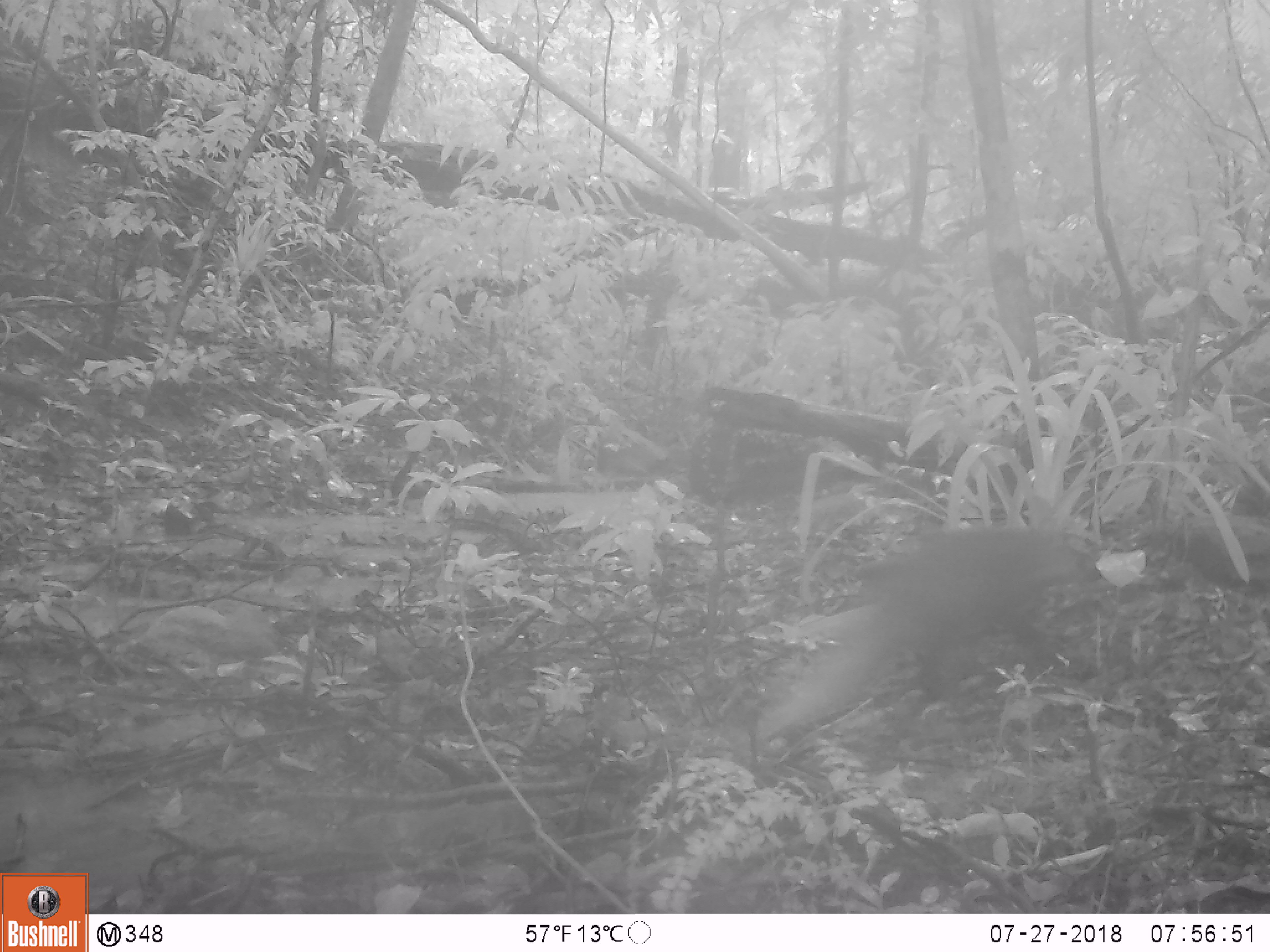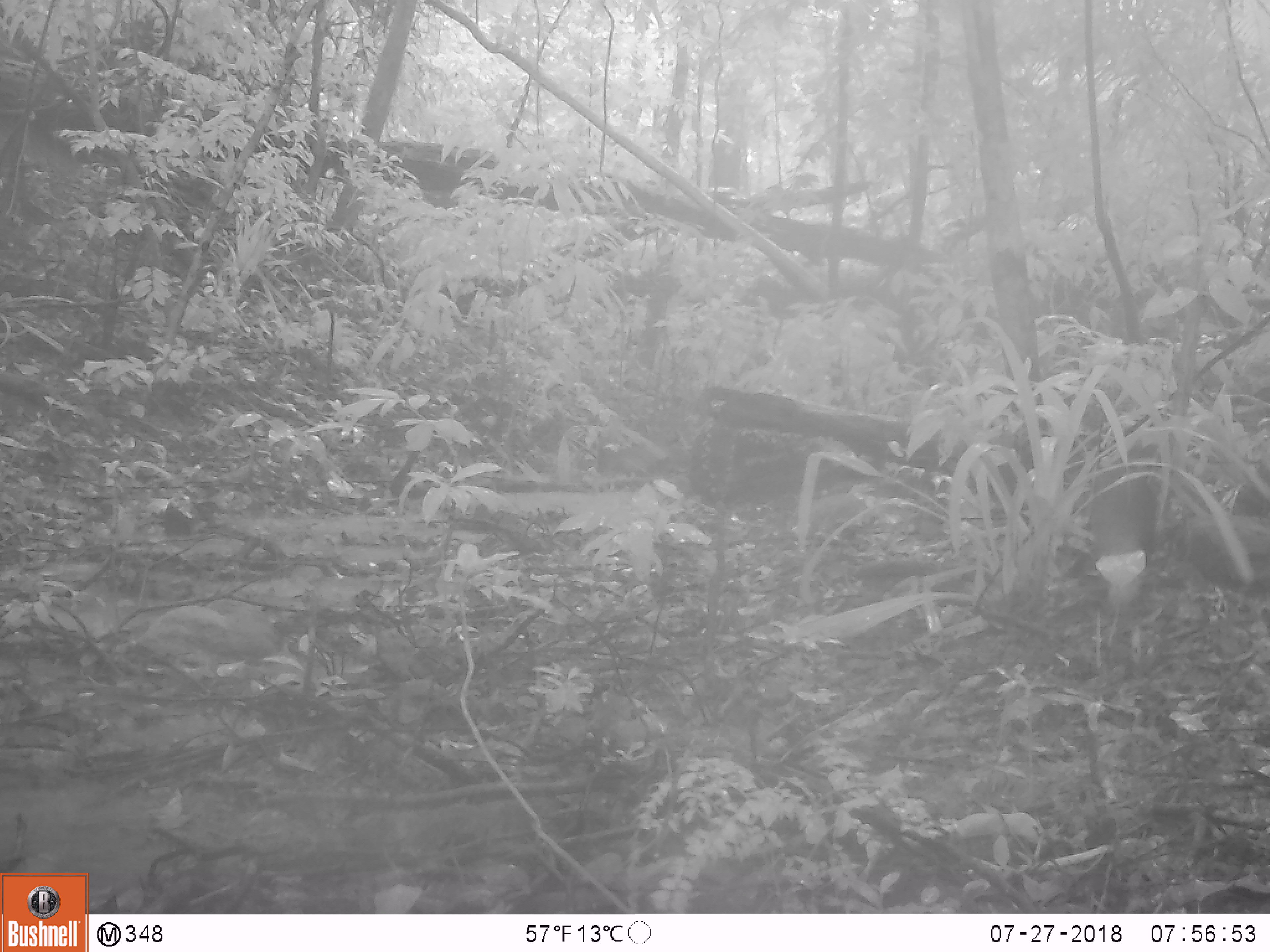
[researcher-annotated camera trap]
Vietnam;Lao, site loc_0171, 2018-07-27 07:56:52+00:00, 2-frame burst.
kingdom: Animalia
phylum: Chordata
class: Mammalia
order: Carnivora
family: Herpestidae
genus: Urva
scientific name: Urva urva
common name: crab-eating mongoose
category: crab eating mongoose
Crab eating mongoose (crab-eating mongoose) (Urva urva). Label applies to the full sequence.